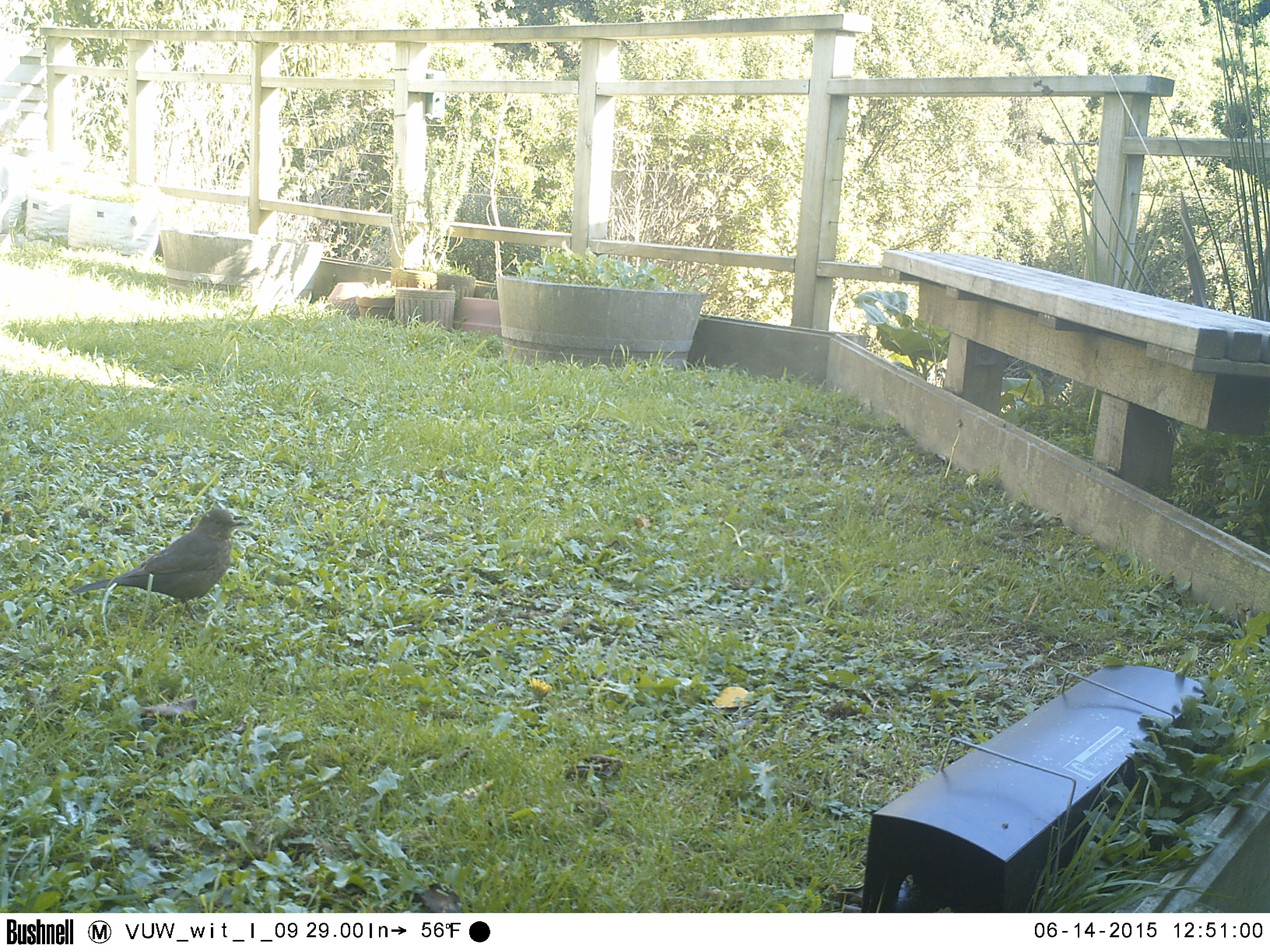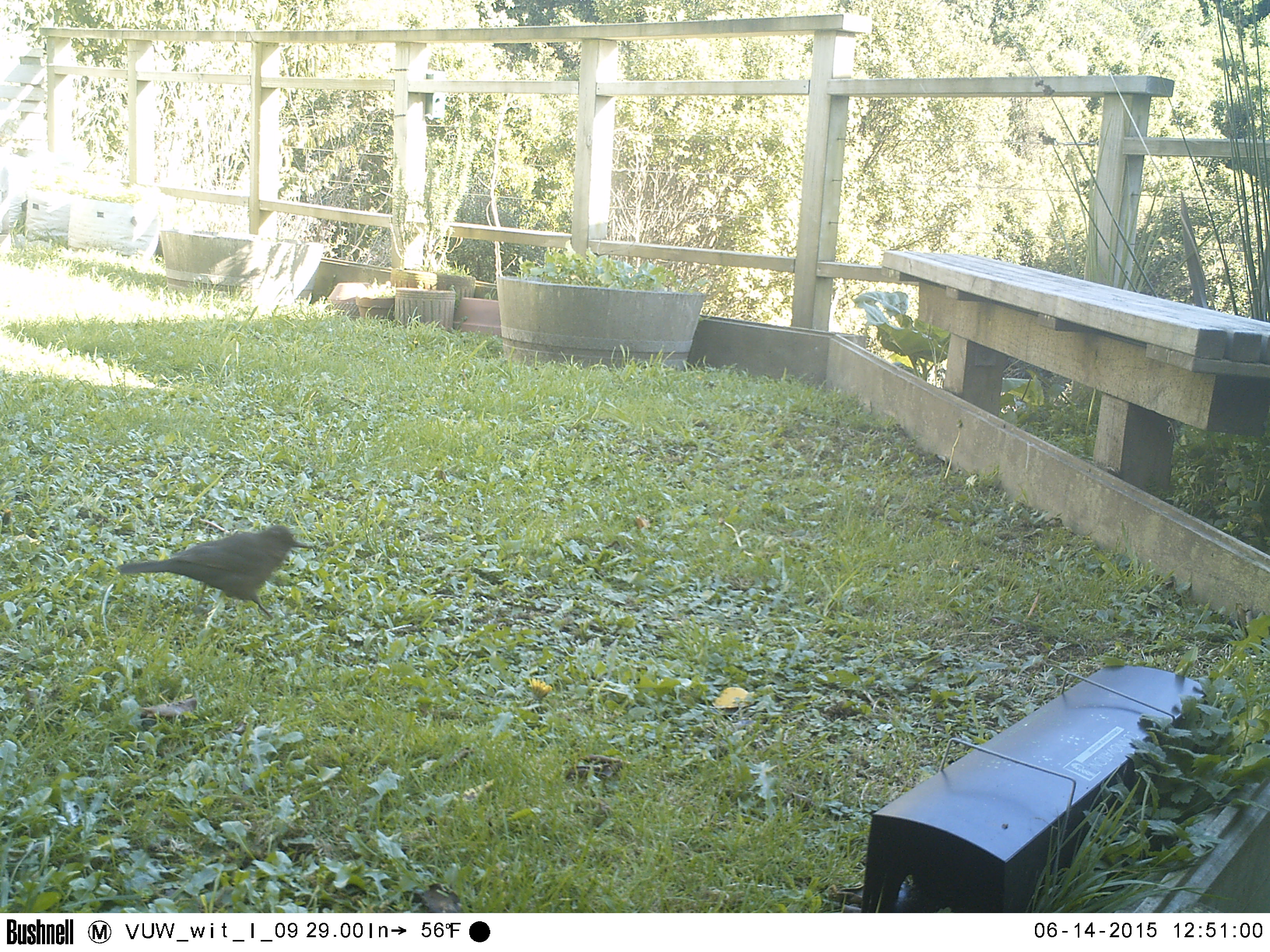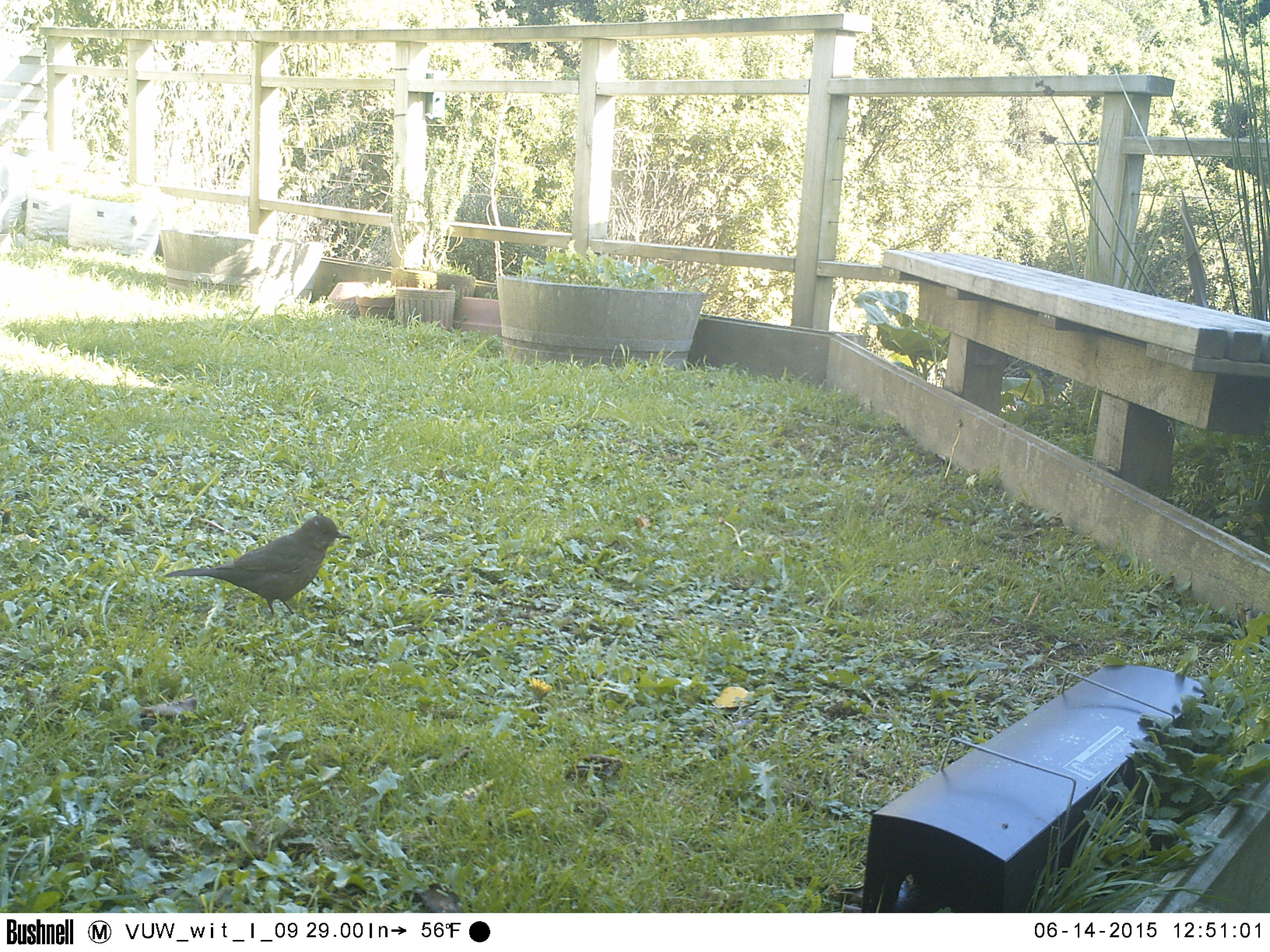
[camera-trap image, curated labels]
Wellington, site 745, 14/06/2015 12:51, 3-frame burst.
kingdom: Animalia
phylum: Chordata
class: Aves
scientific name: Aves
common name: bird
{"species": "bird (Aves)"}